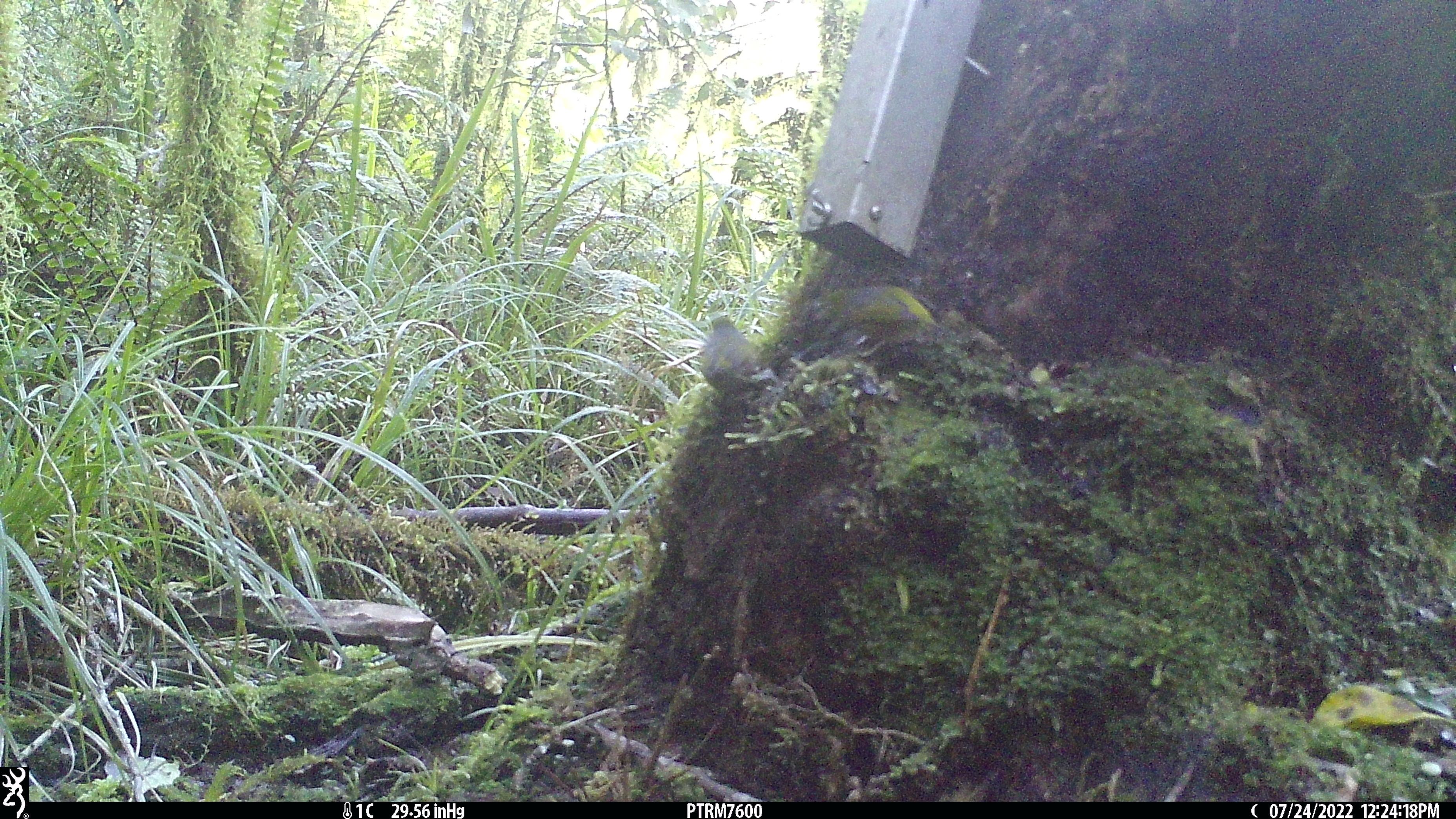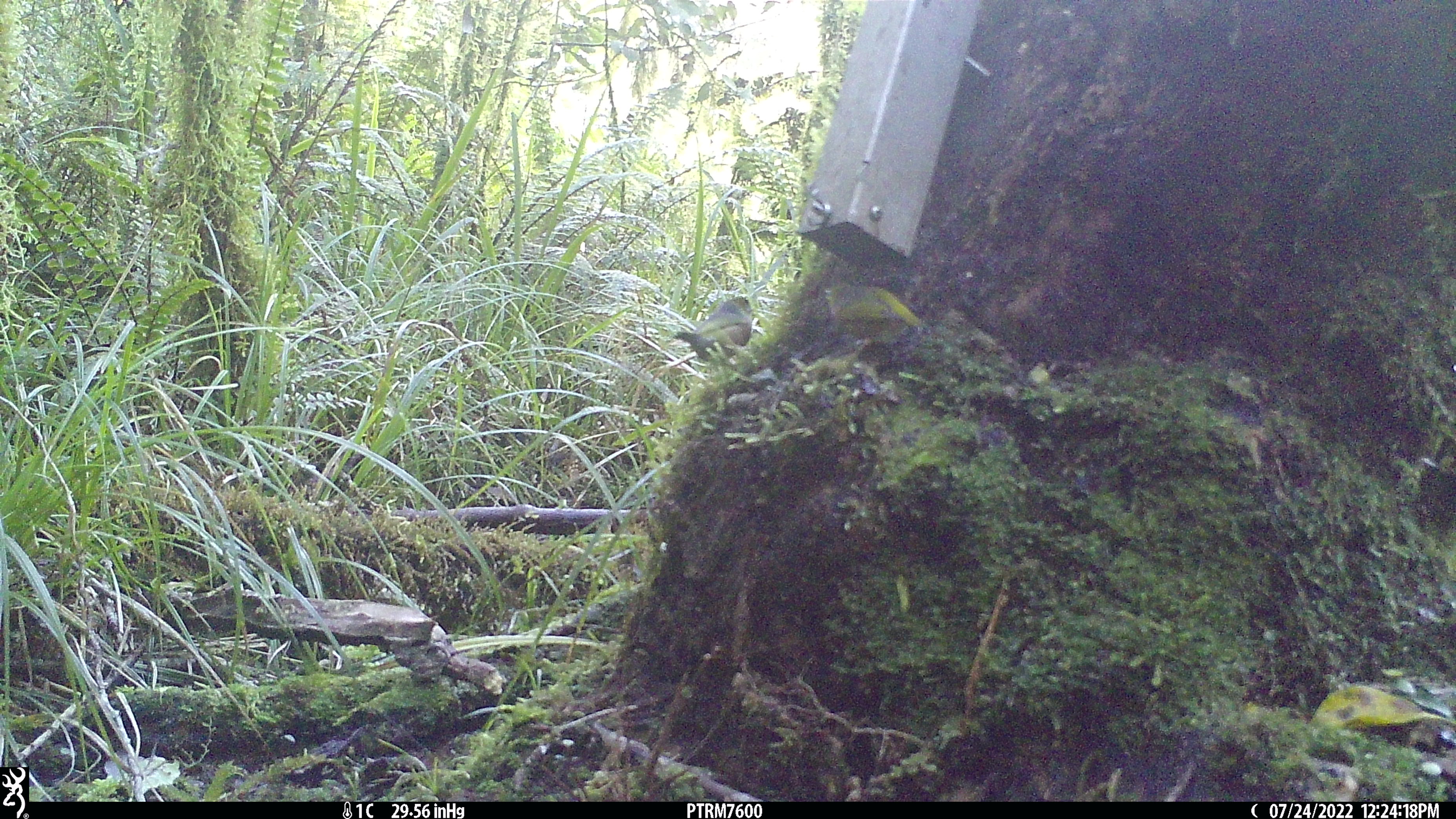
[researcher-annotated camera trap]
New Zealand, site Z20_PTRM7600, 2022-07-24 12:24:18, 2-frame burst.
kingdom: Animalia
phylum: Chordata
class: Aves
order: Passeriformes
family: Zosteropidae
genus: Zosterops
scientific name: Zosterops lateralis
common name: silvereye